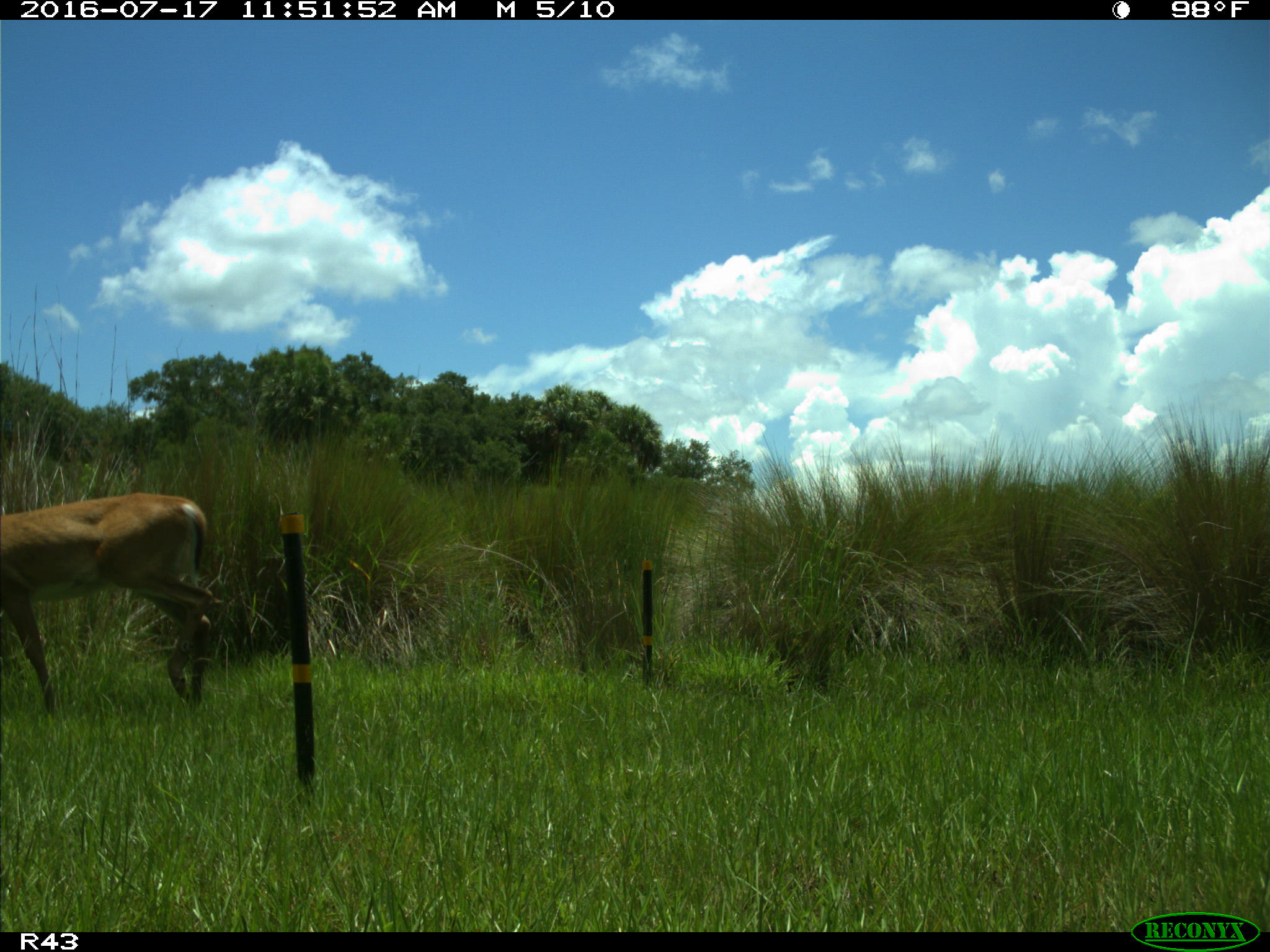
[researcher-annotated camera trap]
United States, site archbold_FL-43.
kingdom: Animalia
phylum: Chordata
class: Mammalia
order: Artiodactyla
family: Cervidae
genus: Odocoileus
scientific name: Odocoileus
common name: deer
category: unidentified deer